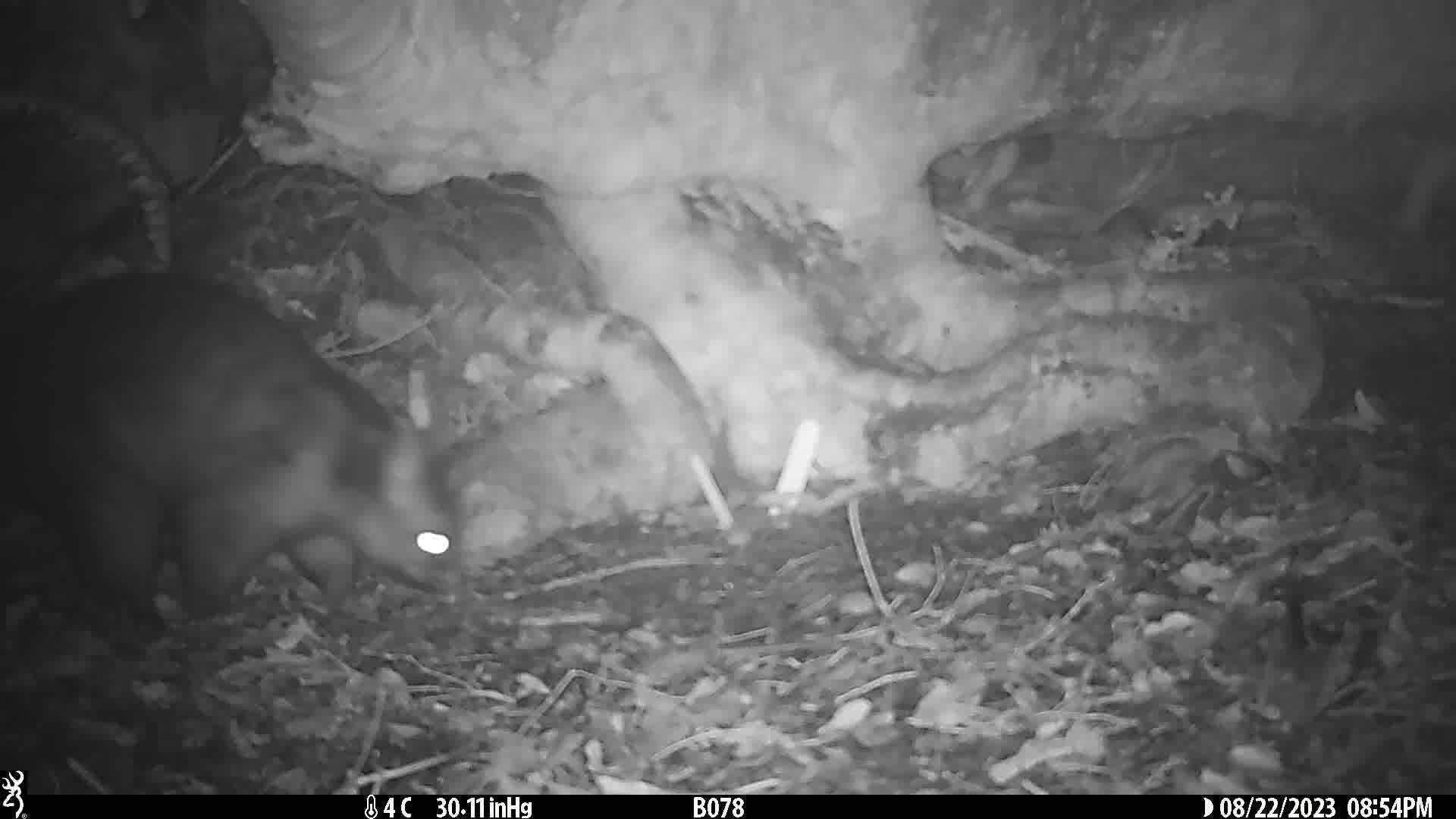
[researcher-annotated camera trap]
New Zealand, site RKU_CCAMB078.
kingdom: Animalia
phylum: Chordata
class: Mammalia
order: Diprotodontia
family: Phalangeridae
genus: Trichosurus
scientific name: Trichosurus vulpecula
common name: common brushtail possum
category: possum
Possum (common brushtail possum) (Trichosurus vulpecula).